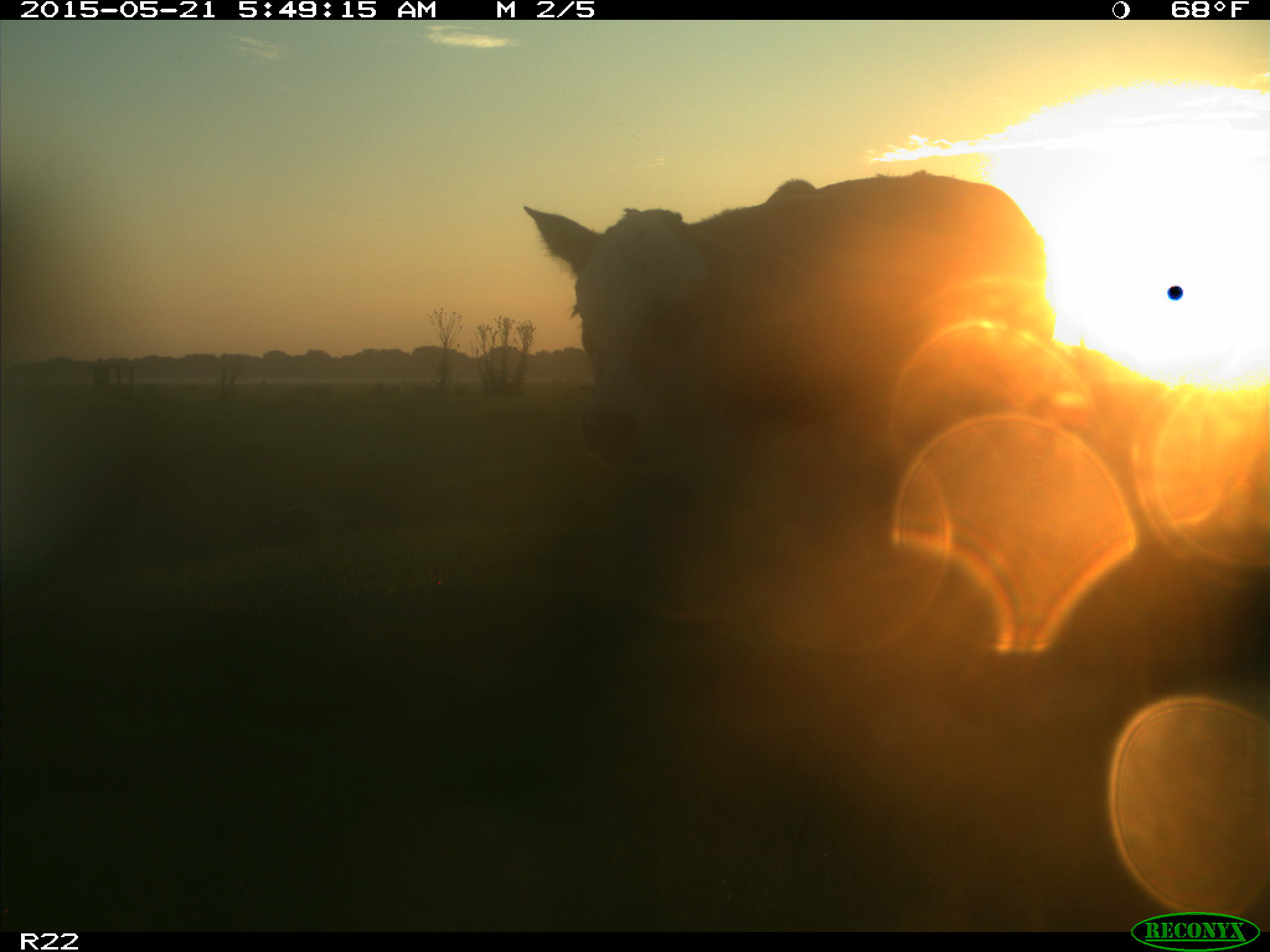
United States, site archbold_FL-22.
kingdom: Animalia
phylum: Chordata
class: Mammalia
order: Artiodactyla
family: Bovidae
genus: Bos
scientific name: Bos taurus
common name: domestic cow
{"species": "Bos taurus (domestic cow)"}